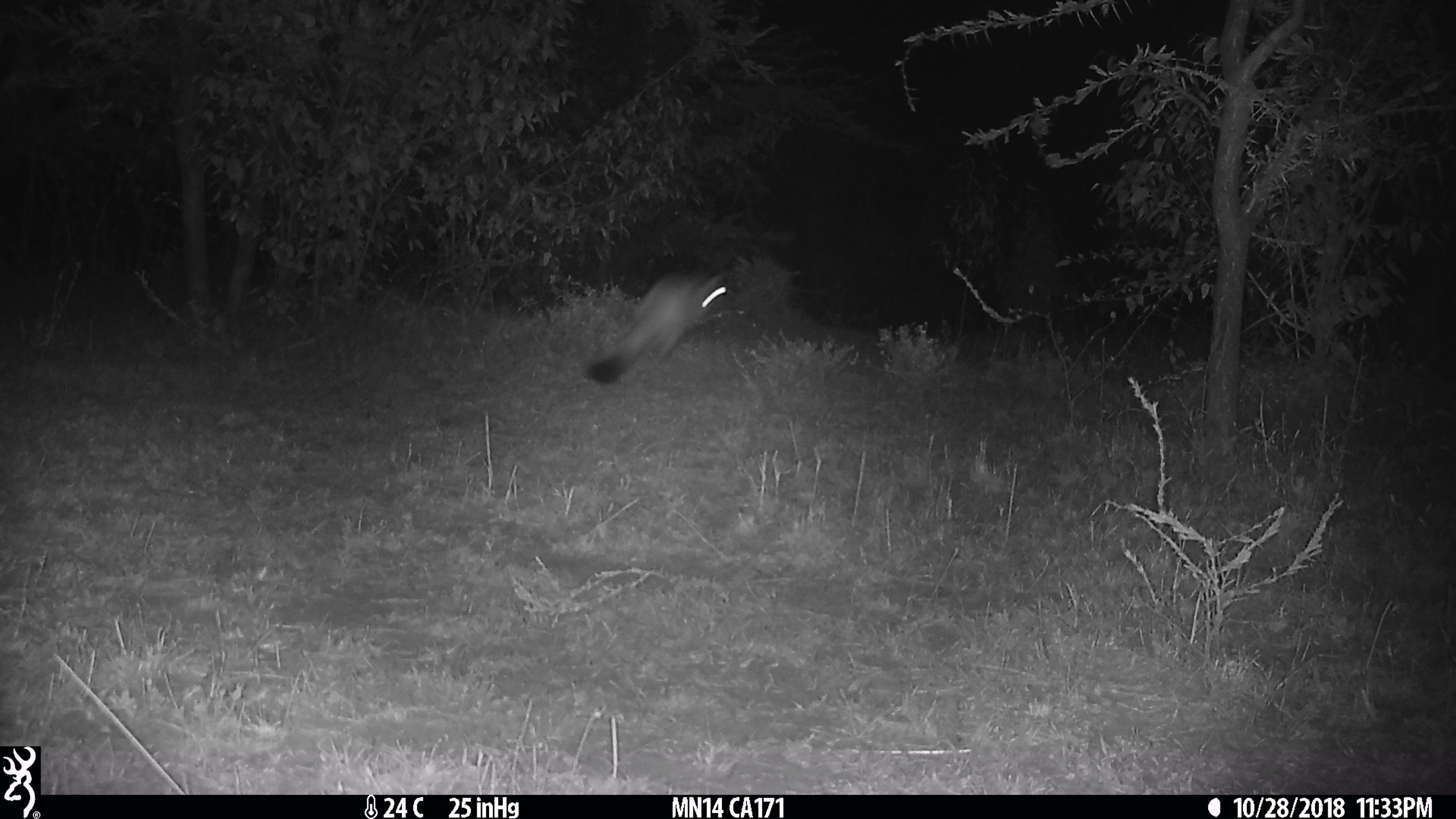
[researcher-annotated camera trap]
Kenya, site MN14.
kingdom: Animalia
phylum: Chordata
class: Mammalia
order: Rodentia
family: Pedetidae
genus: Pedetes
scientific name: Pedetes capensis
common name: springhare